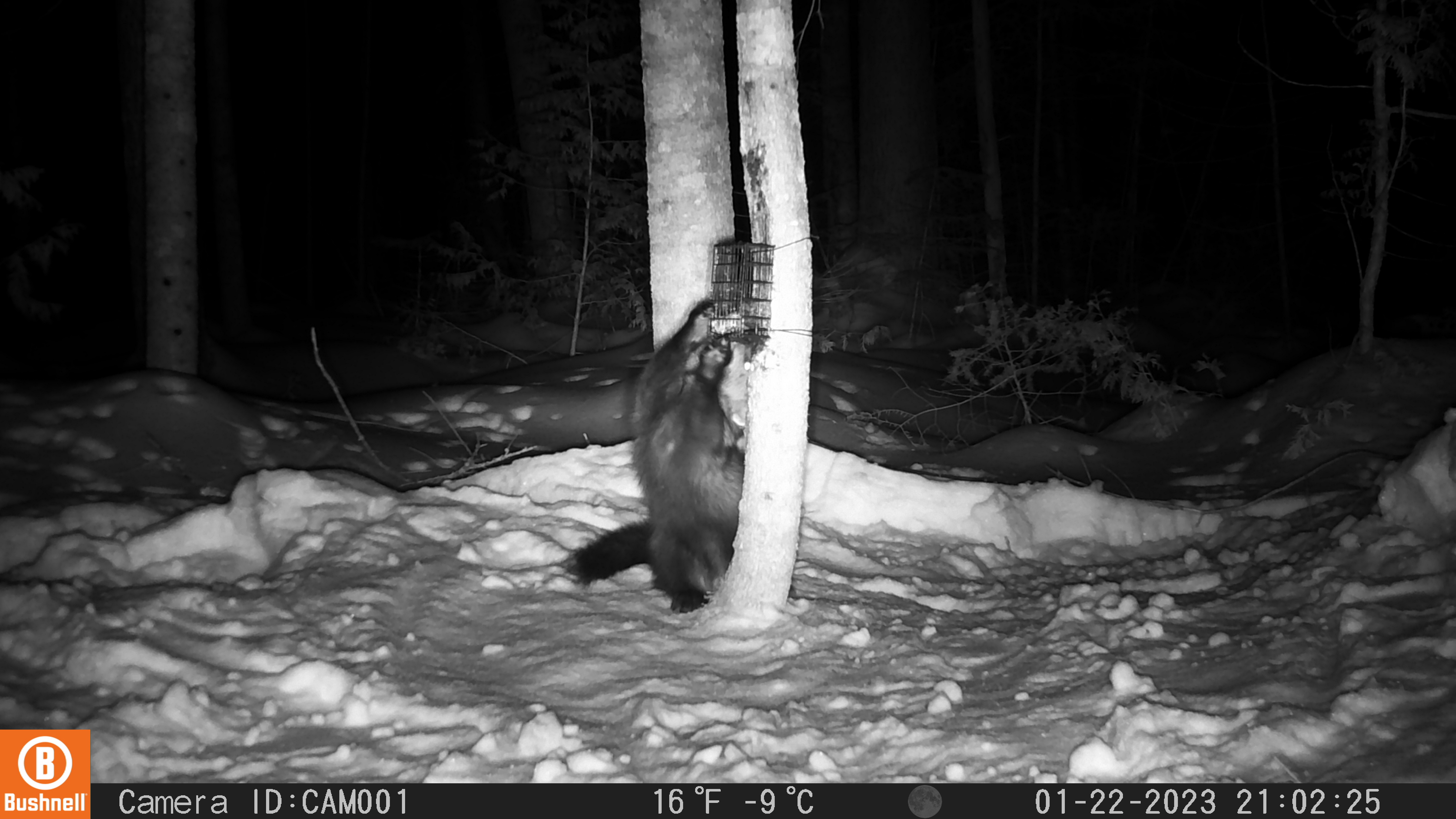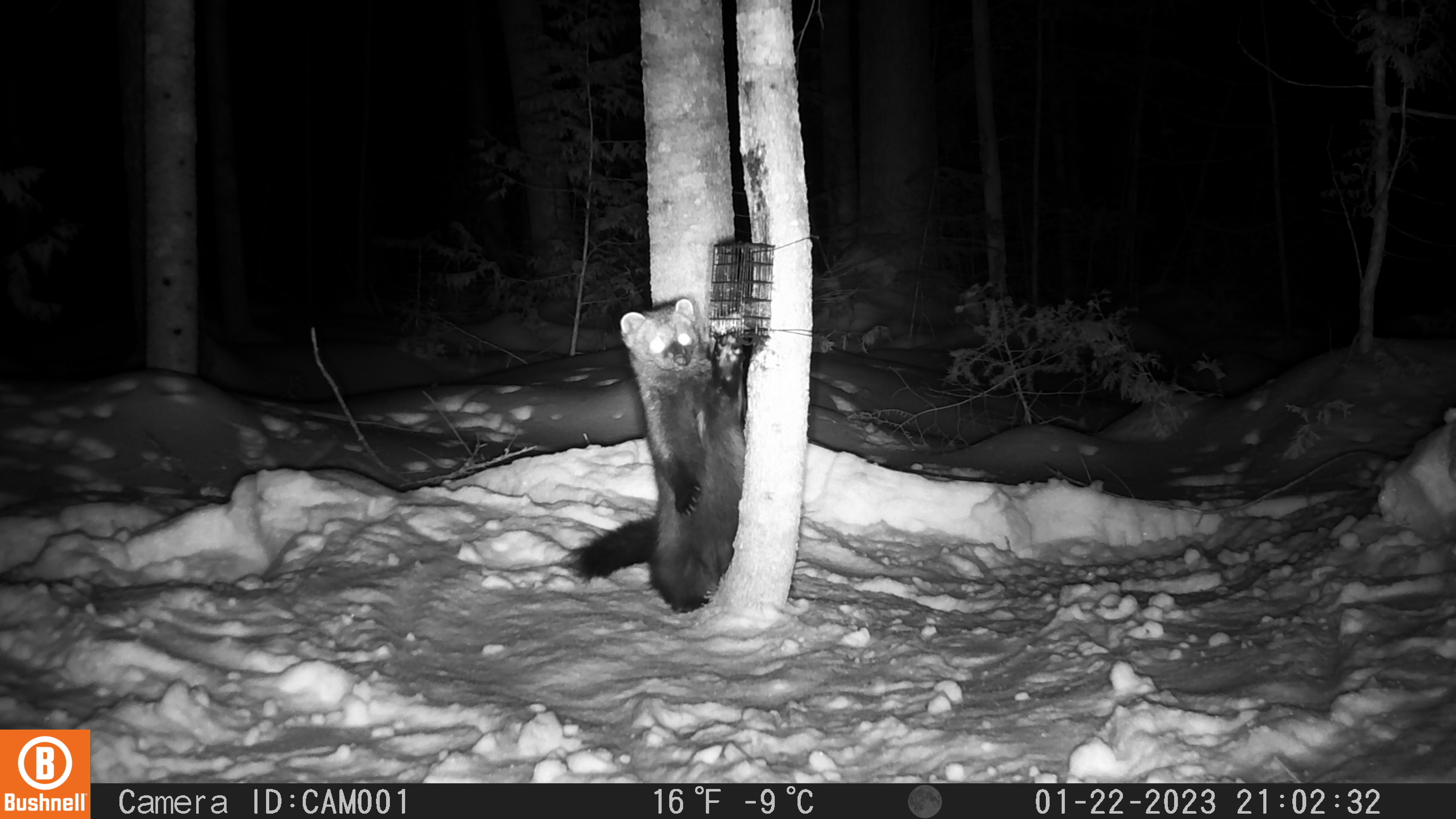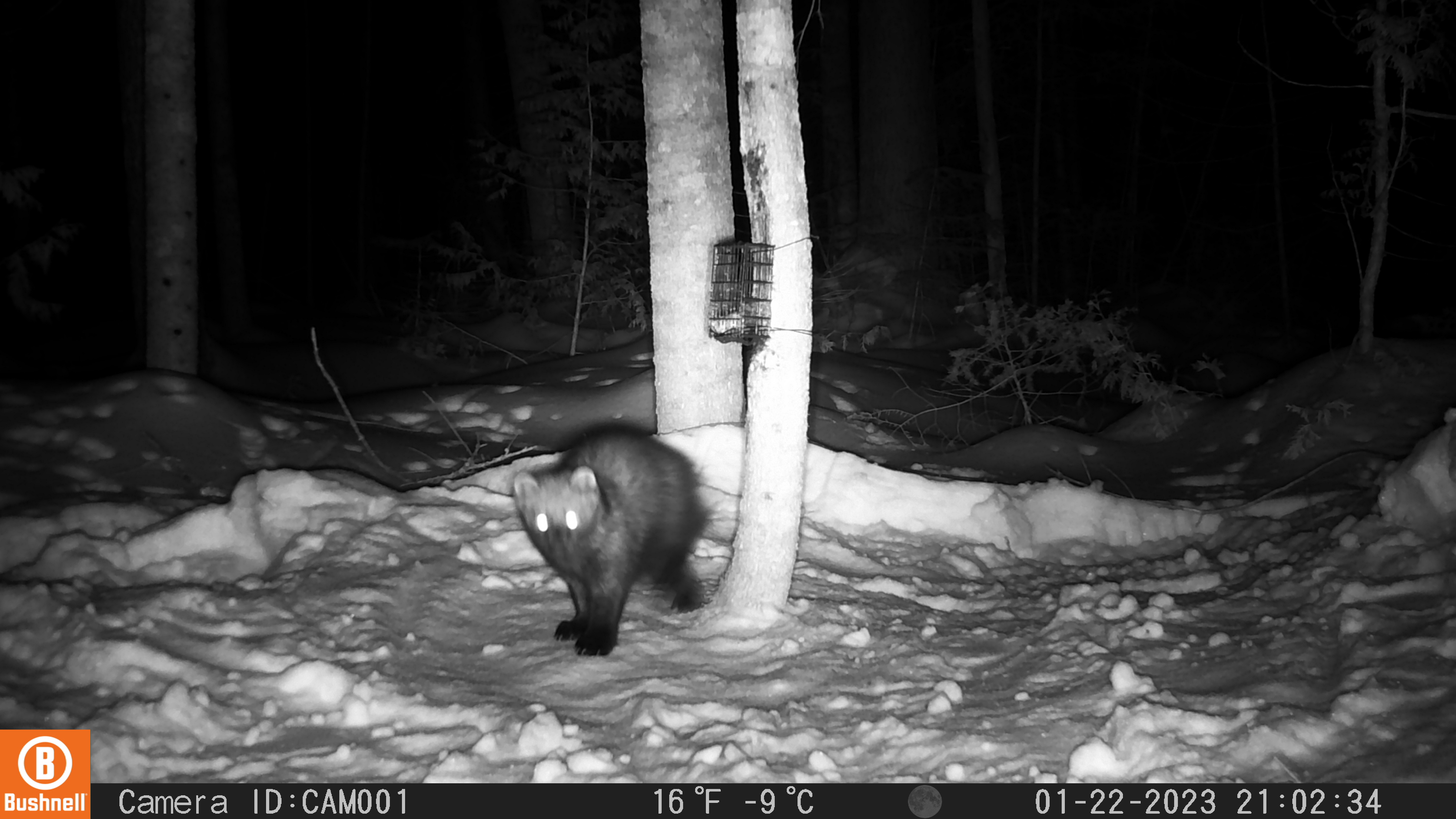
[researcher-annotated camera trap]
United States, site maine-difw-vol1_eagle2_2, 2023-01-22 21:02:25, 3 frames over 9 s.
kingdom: Animalia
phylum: Chordata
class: Mammalia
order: Carnivora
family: Mustelidae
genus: Pekania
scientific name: Pekania pennanti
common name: fisher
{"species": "fisher (Pekania pennanti)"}